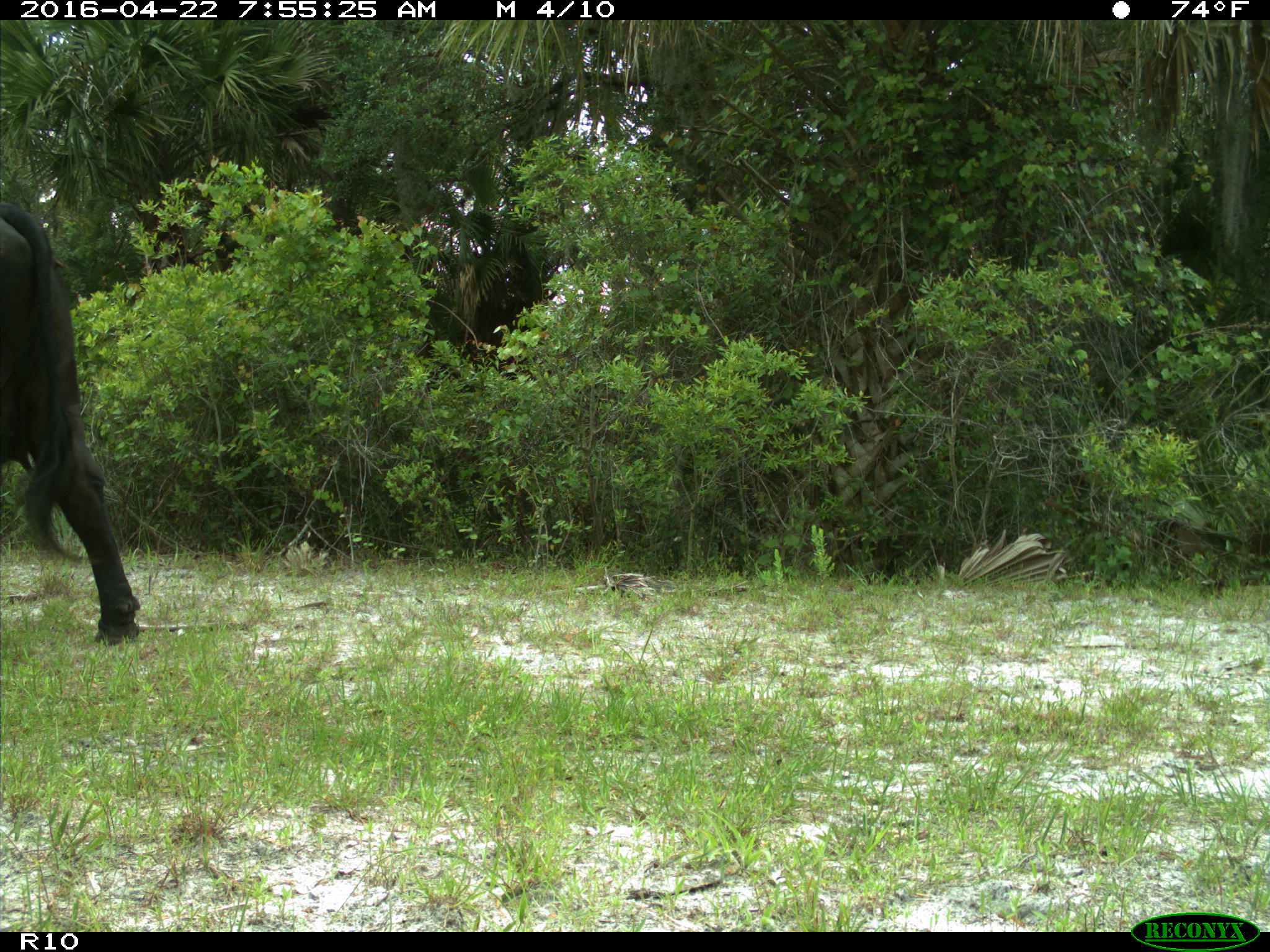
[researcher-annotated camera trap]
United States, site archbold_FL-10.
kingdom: Animalia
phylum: Chordata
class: Mammalia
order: Artiodactyla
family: Bovidae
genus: Bos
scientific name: Bos taurus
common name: domestic cow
Bos taurus (domestic cow).